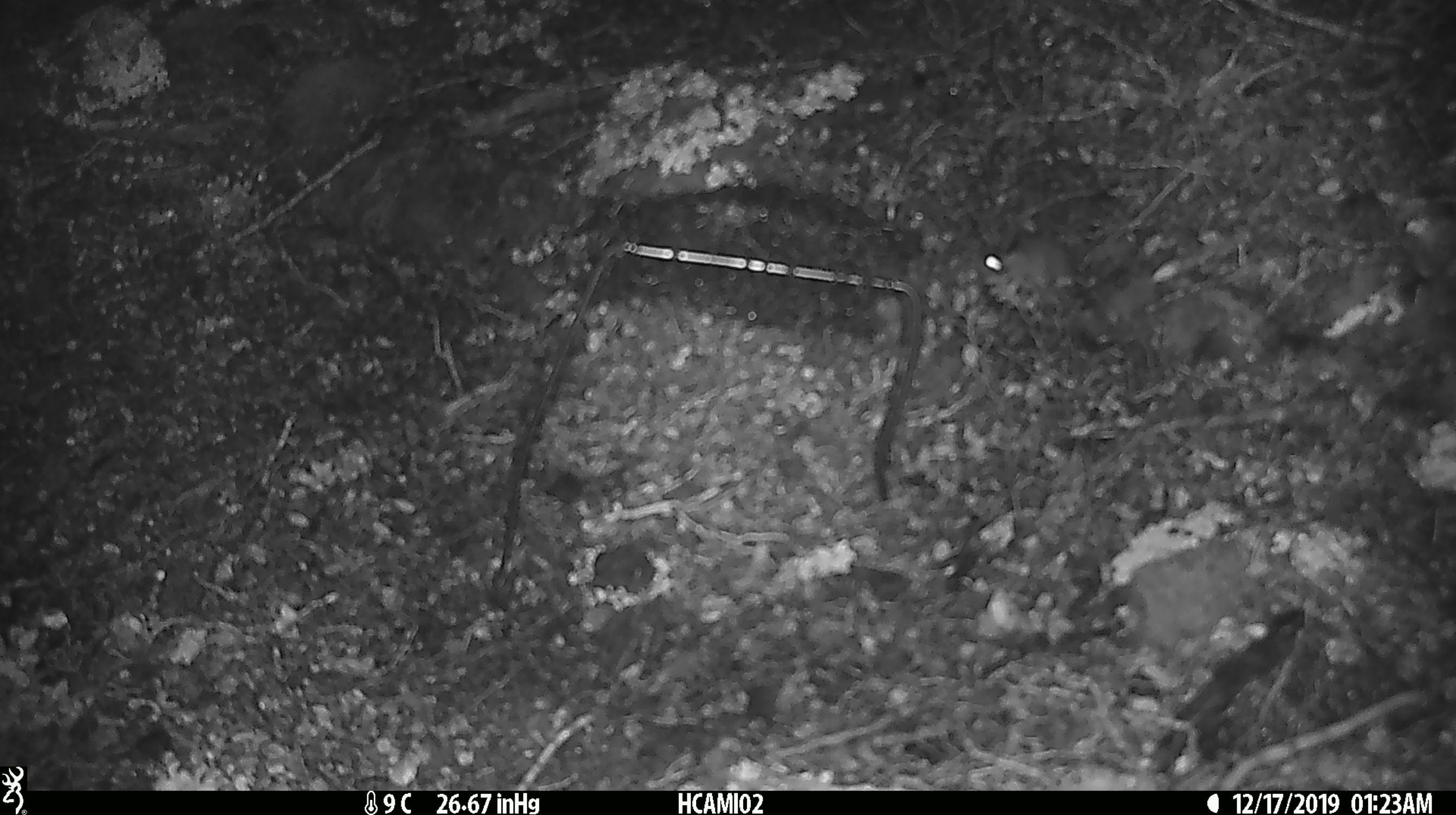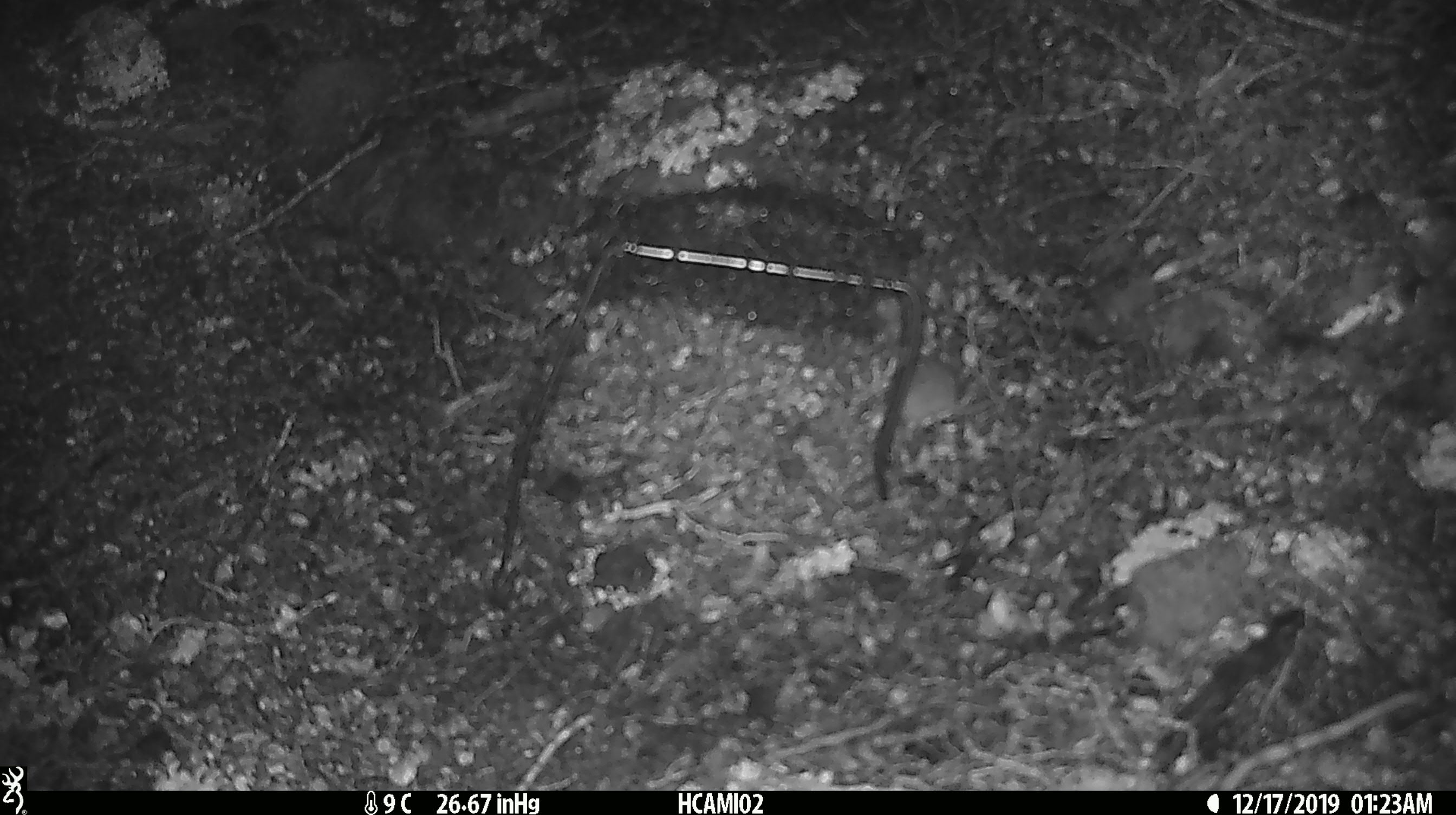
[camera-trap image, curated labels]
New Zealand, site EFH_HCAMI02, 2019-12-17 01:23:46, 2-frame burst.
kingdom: Animalia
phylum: Chordata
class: Mammalia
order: Rodentia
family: Muridae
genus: Mus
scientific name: Mus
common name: mouse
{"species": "mouse (Mus)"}